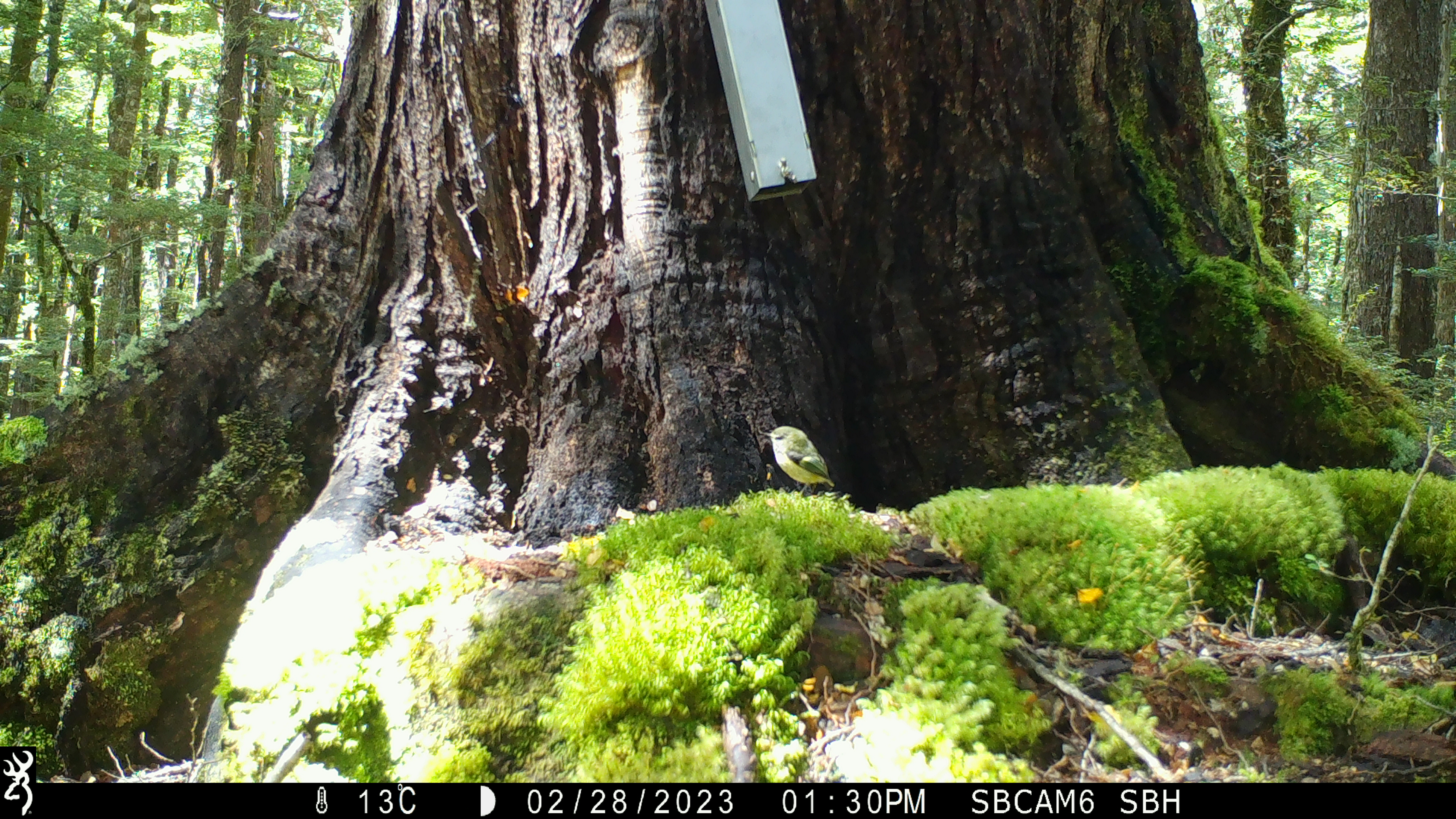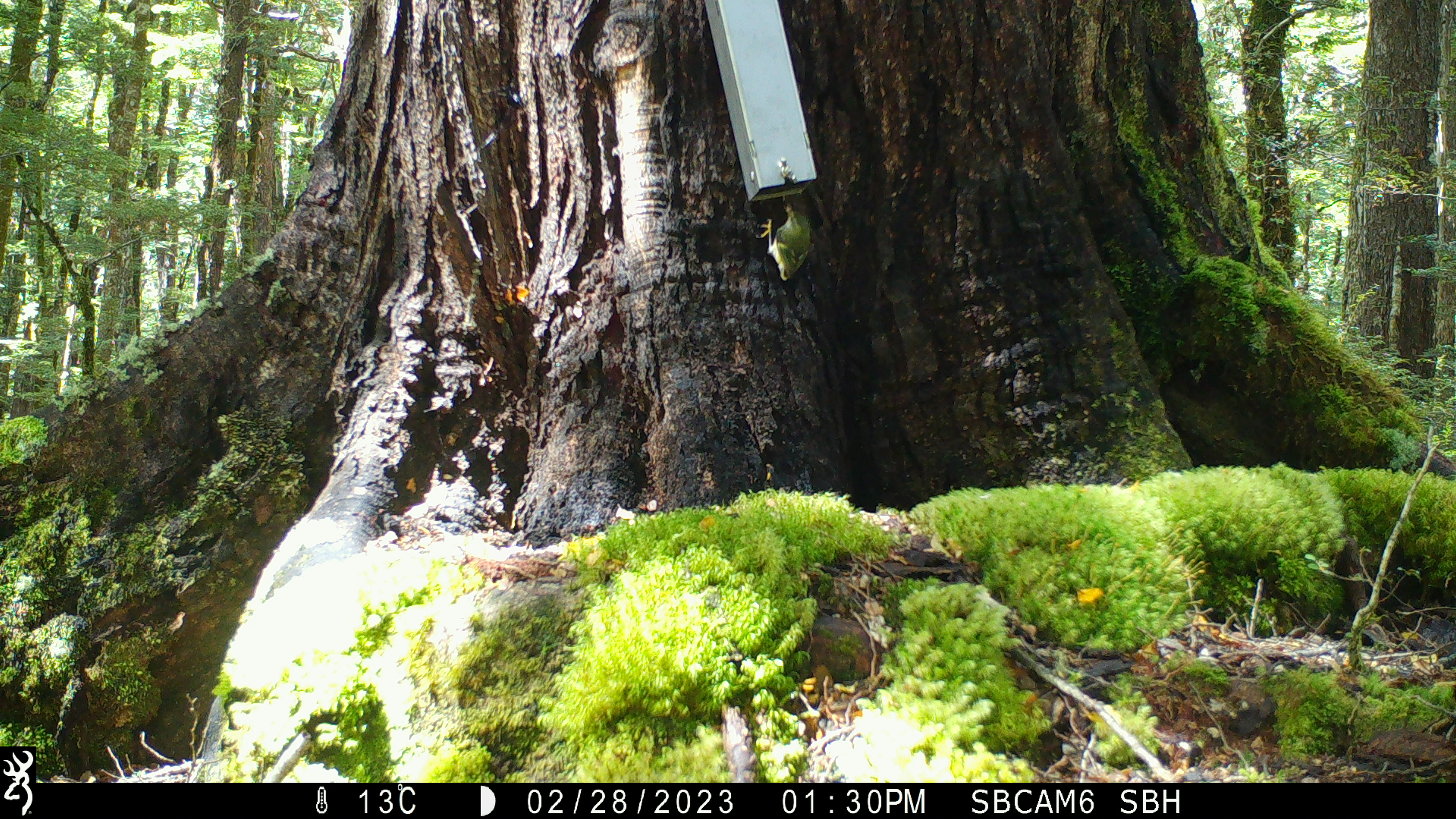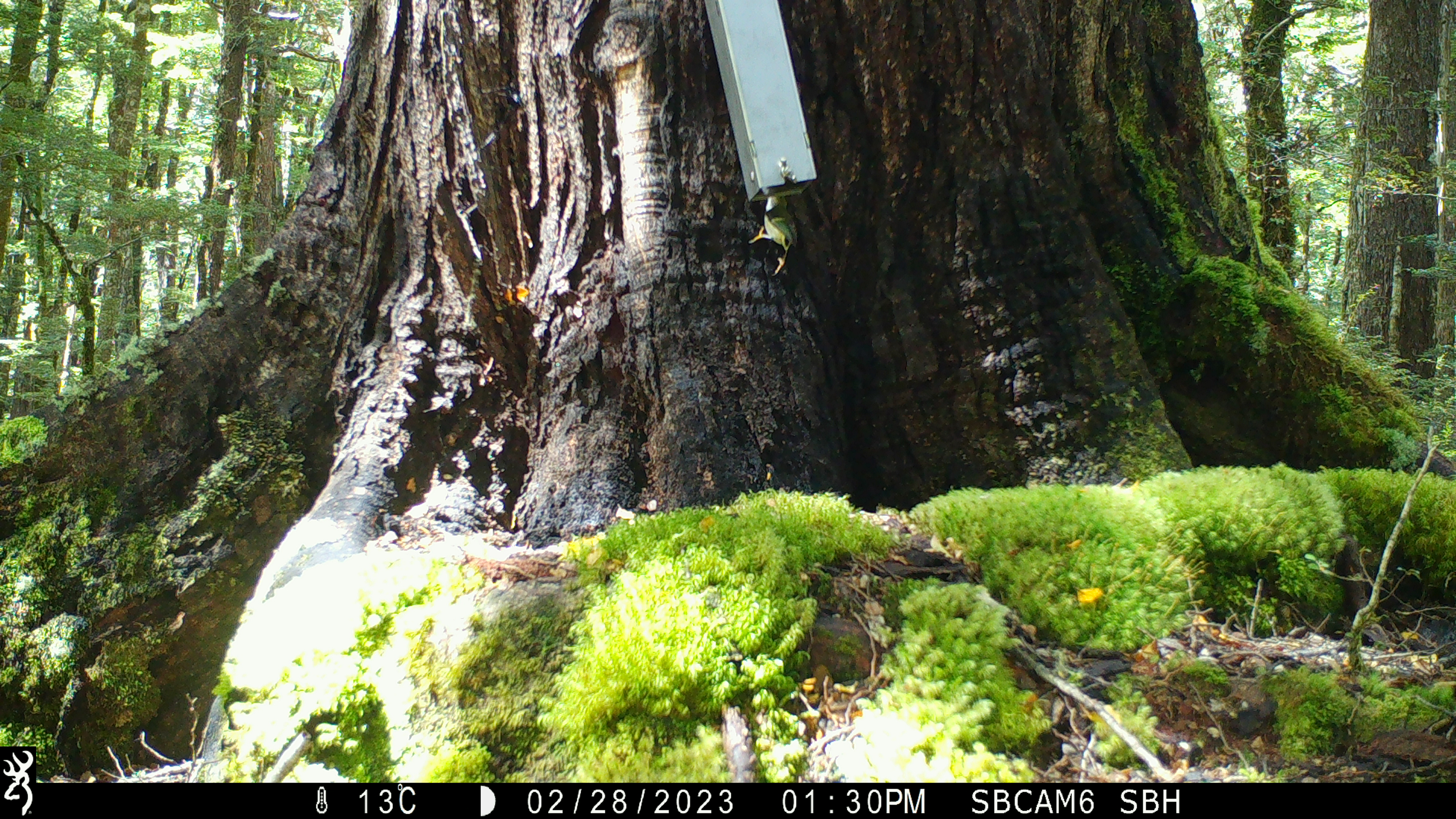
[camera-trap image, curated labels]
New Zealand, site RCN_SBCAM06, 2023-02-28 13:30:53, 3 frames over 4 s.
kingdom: Animalia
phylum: Chordata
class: Aves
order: Passeriformes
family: Acanthisittidae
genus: Acanthisitta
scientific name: Acanthisitta chloris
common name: rifleman